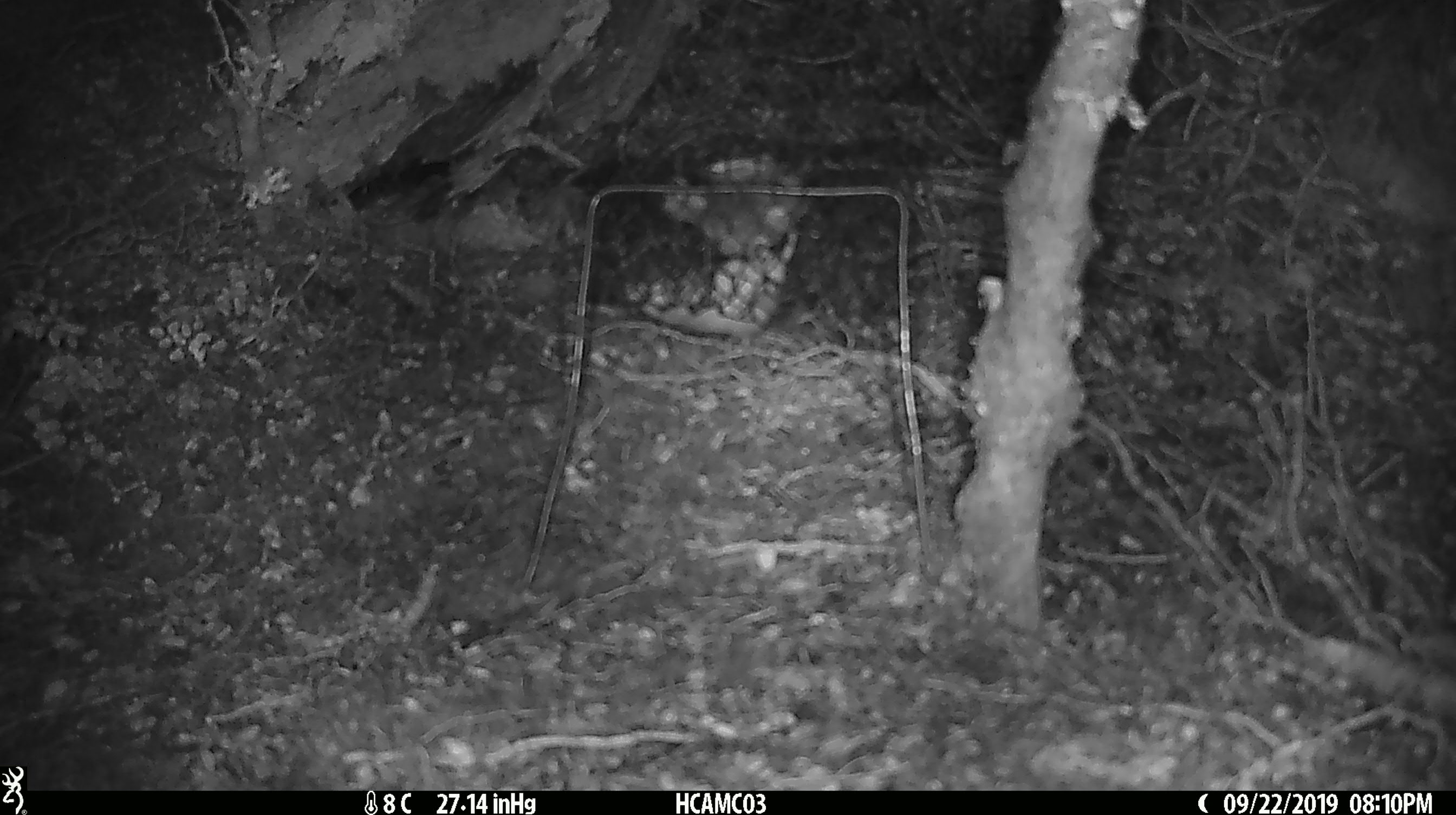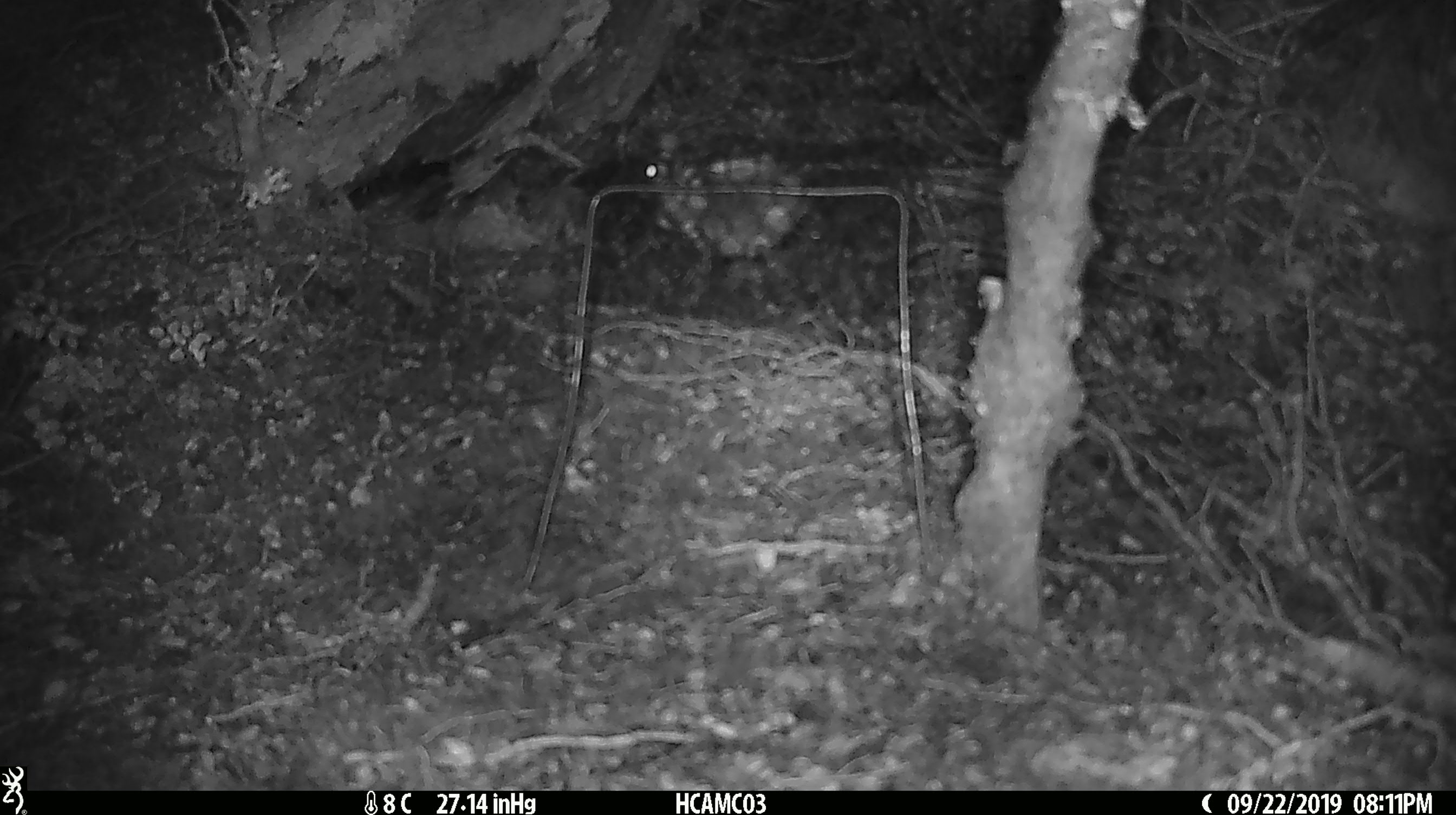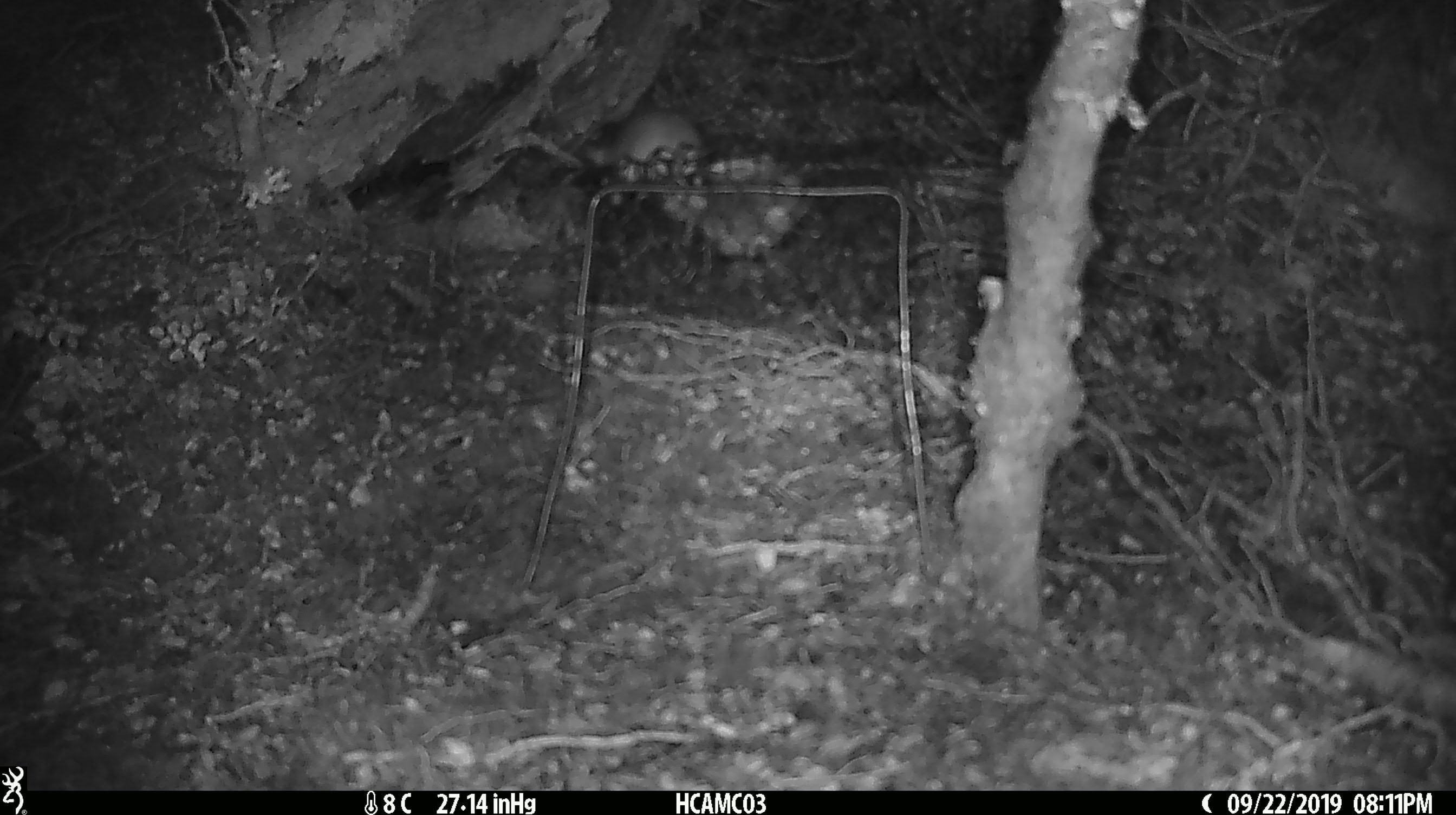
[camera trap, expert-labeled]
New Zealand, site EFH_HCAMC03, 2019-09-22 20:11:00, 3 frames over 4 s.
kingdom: Animalia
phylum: Chordata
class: Mammalia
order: Rodentia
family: Muridae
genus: Mus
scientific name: Mus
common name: mouse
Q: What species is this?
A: Mouse (Mus).